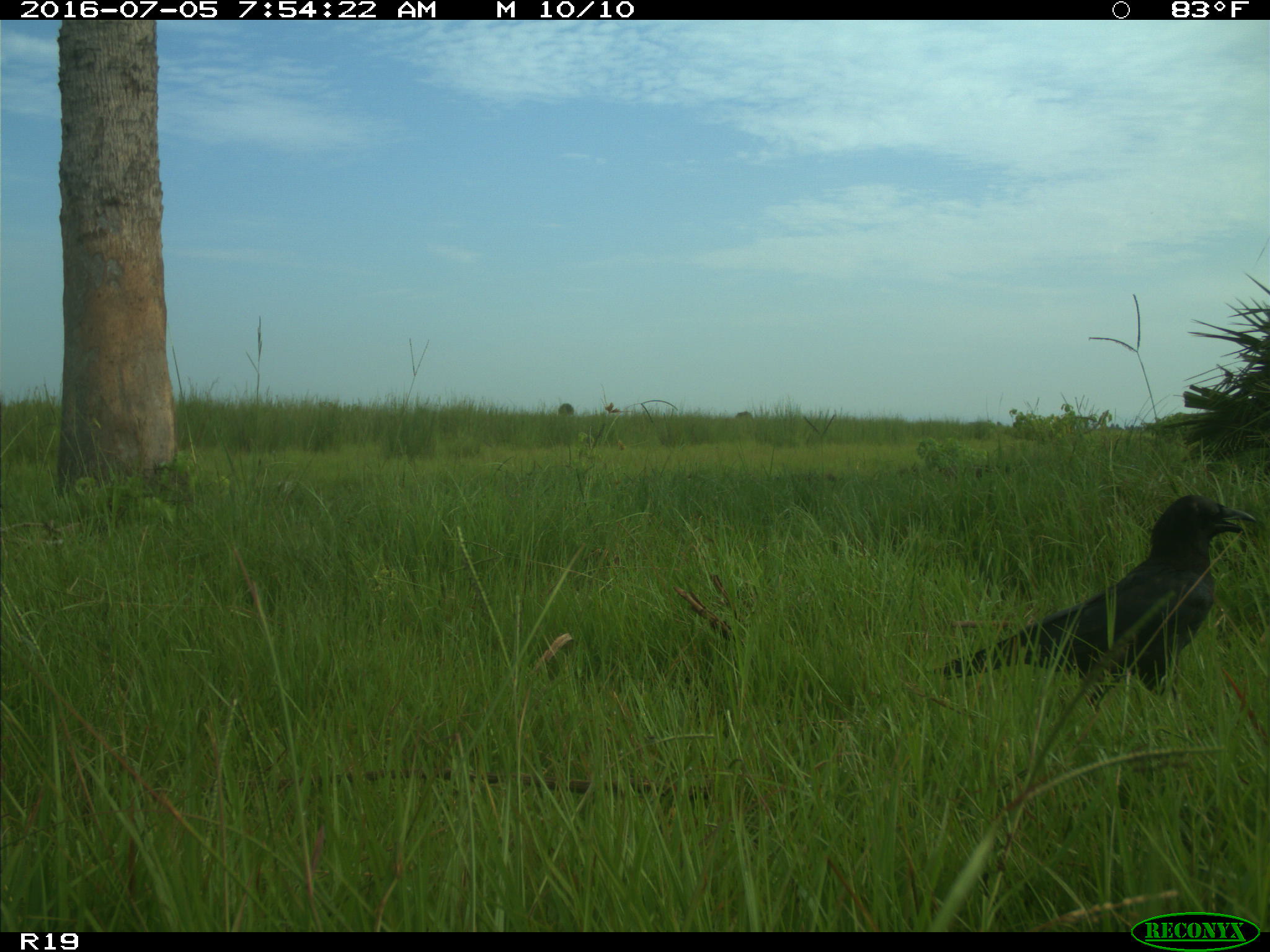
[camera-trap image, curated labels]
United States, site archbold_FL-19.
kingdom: Animalia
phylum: Chordata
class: Aves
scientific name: Aves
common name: birds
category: unidentified bird